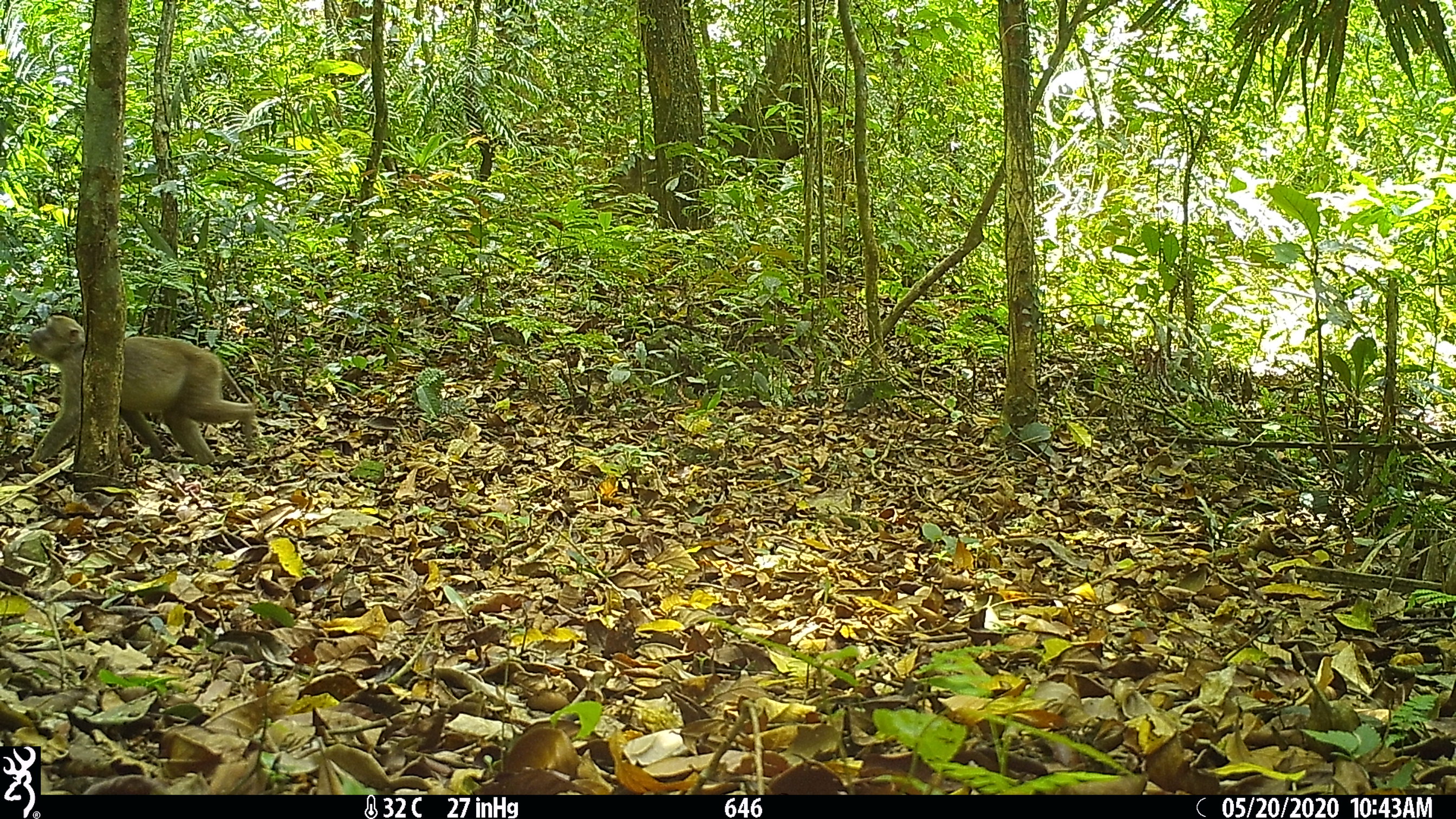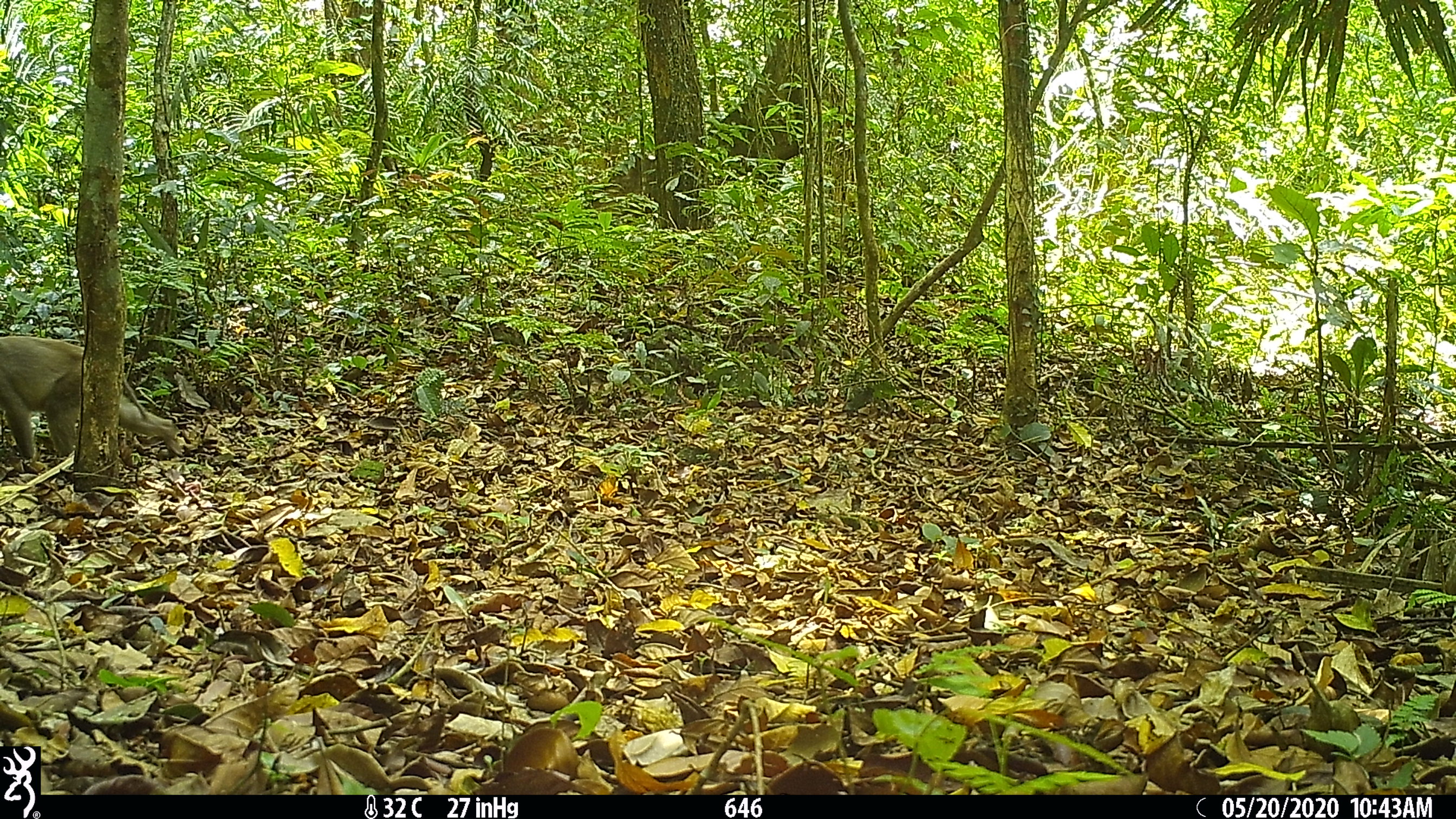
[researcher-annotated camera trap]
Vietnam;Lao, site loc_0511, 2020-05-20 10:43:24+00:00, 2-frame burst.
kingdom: Animalia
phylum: Chordata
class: Mammalia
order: Primates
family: Cercopithecidae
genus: Macaca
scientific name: Macaca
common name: macaques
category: assam or rhesus macaque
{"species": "assam or rhesus macaque (macaques) (Macaca)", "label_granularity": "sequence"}